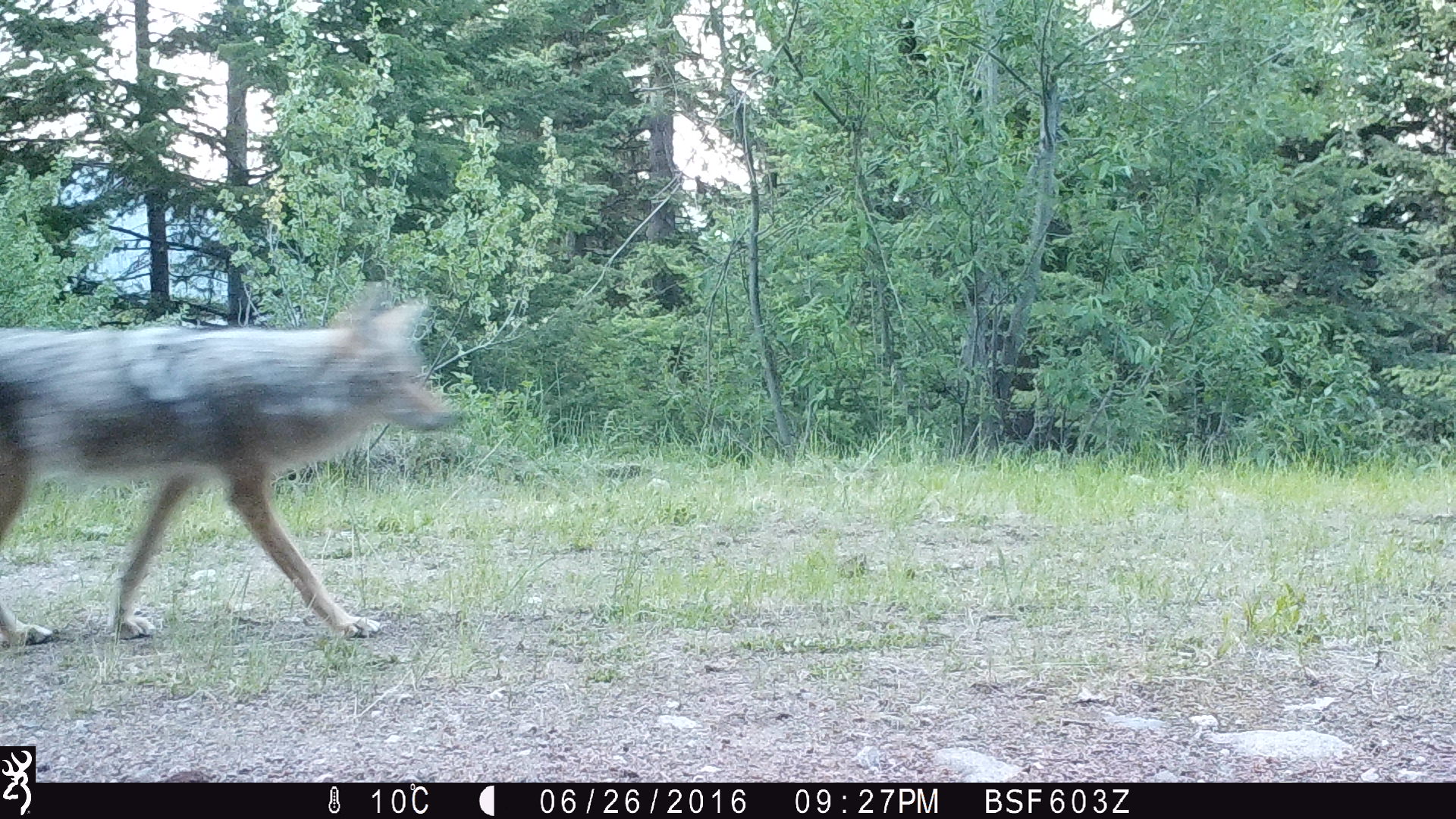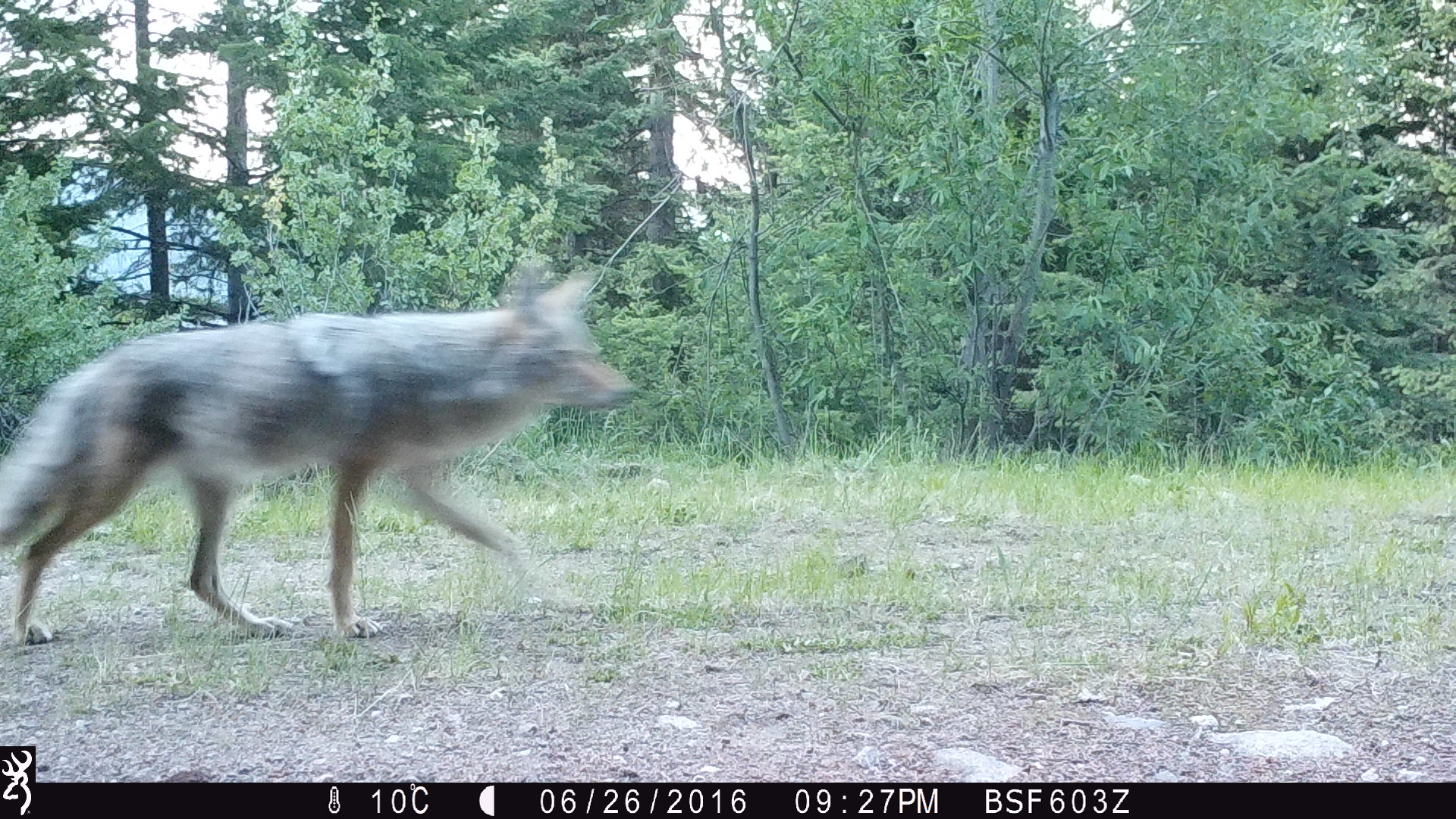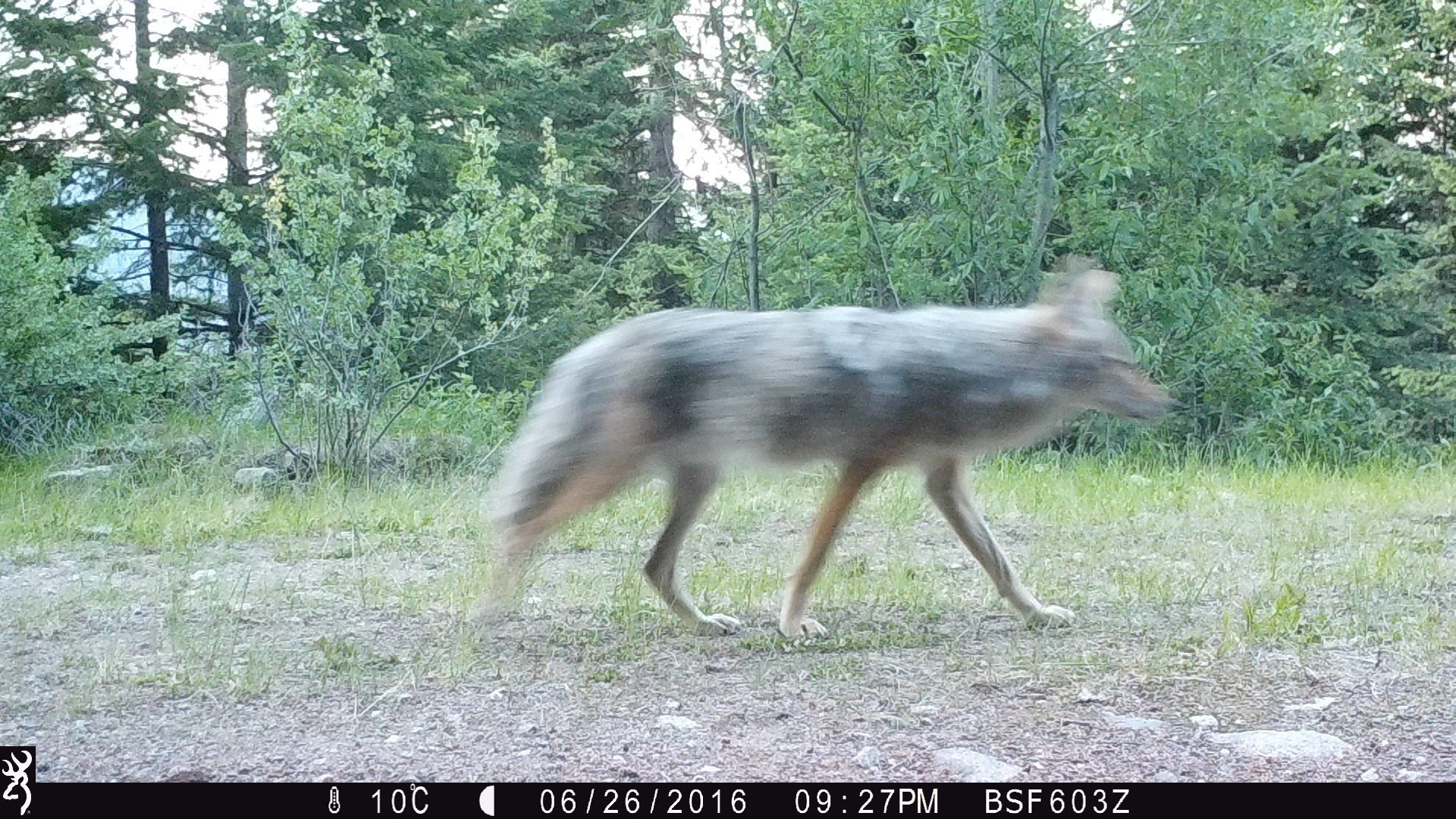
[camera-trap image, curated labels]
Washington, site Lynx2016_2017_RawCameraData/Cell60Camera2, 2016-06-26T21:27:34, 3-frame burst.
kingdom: Animalia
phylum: Chordata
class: Mammalia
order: Carnivora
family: Canidae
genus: Canis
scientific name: Canis latrans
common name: coyote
Canis latrans (coyote). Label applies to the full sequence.